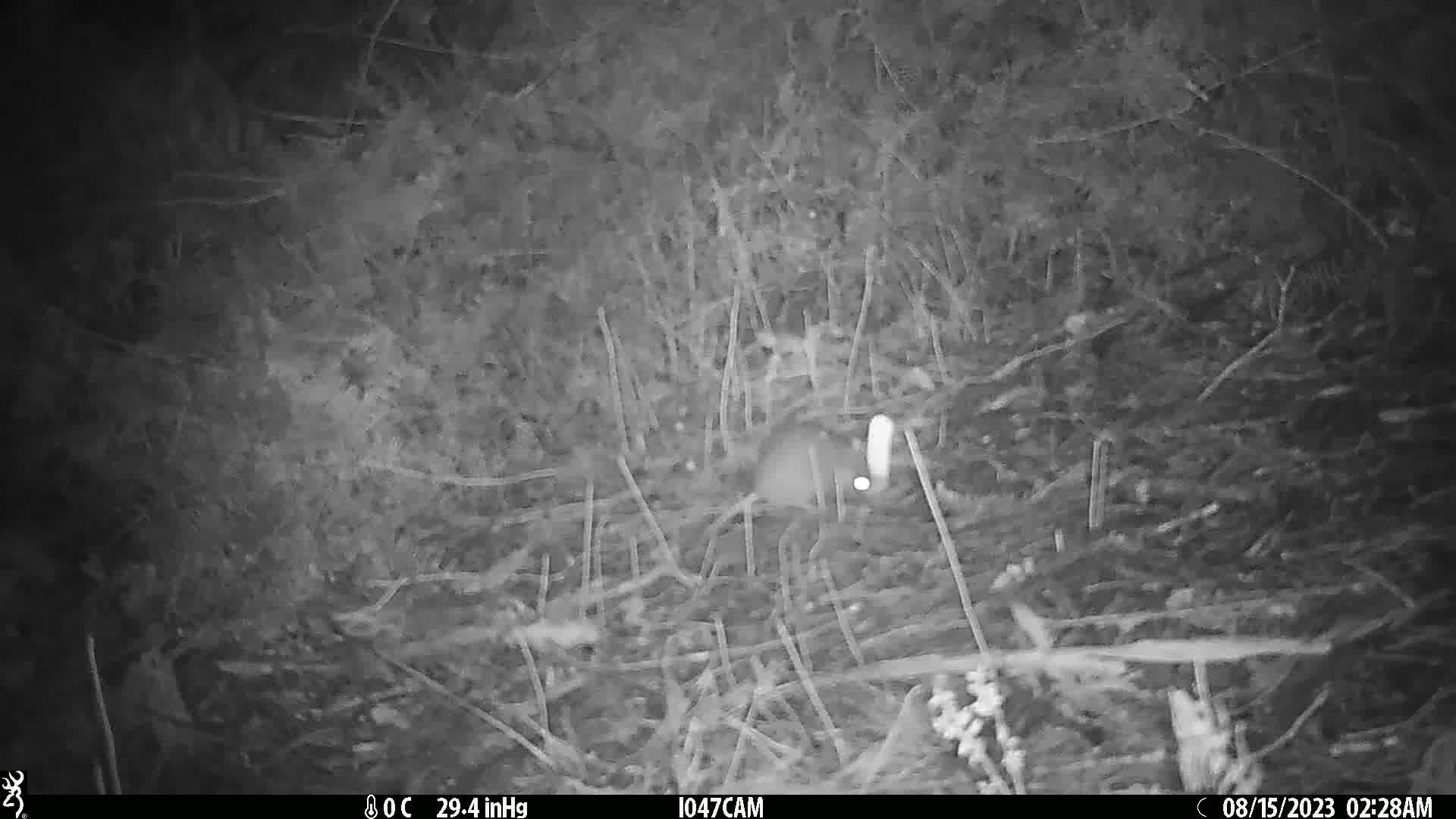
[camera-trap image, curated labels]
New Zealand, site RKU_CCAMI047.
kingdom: Animalia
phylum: Chordata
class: Mammalia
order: Rodentia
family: Muridae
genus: Rattus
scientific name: Rattus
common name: rat